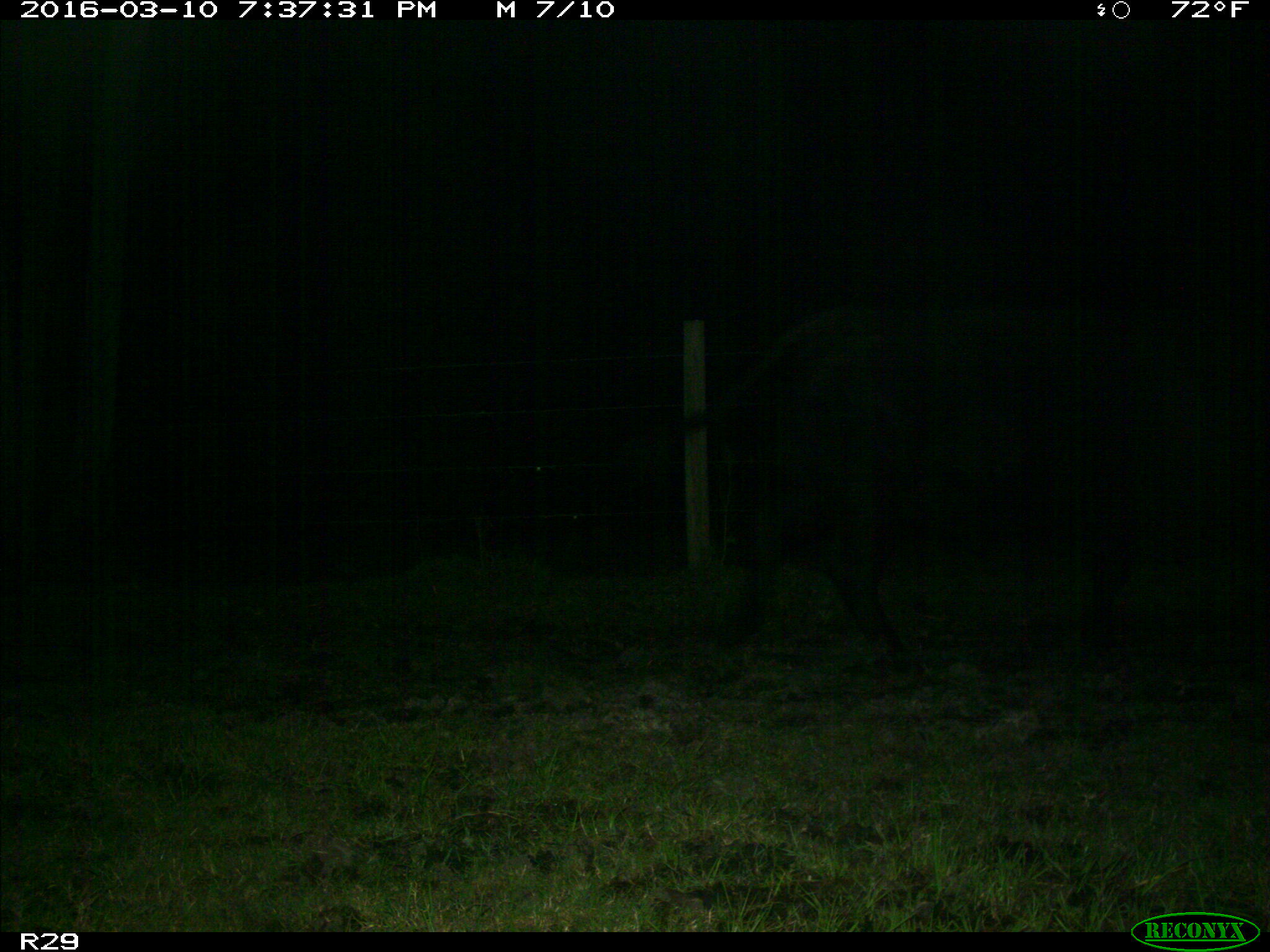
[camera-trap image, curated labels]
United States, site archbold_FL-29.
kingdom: Animalia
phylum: Chordata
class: Mammalia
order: Artiodactyla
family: Bovidae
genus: Bos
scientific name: Bos taurus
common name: domestic cow